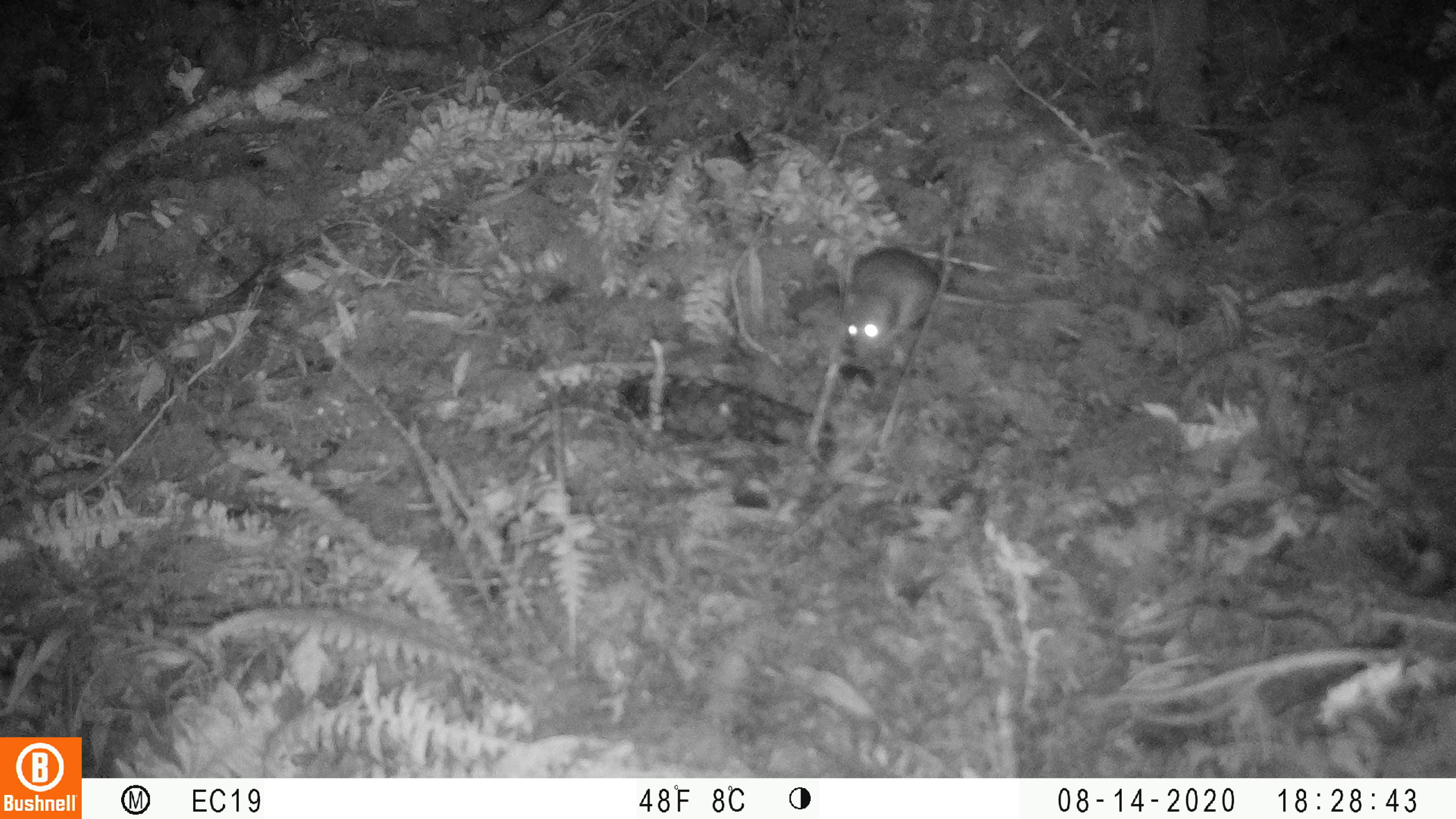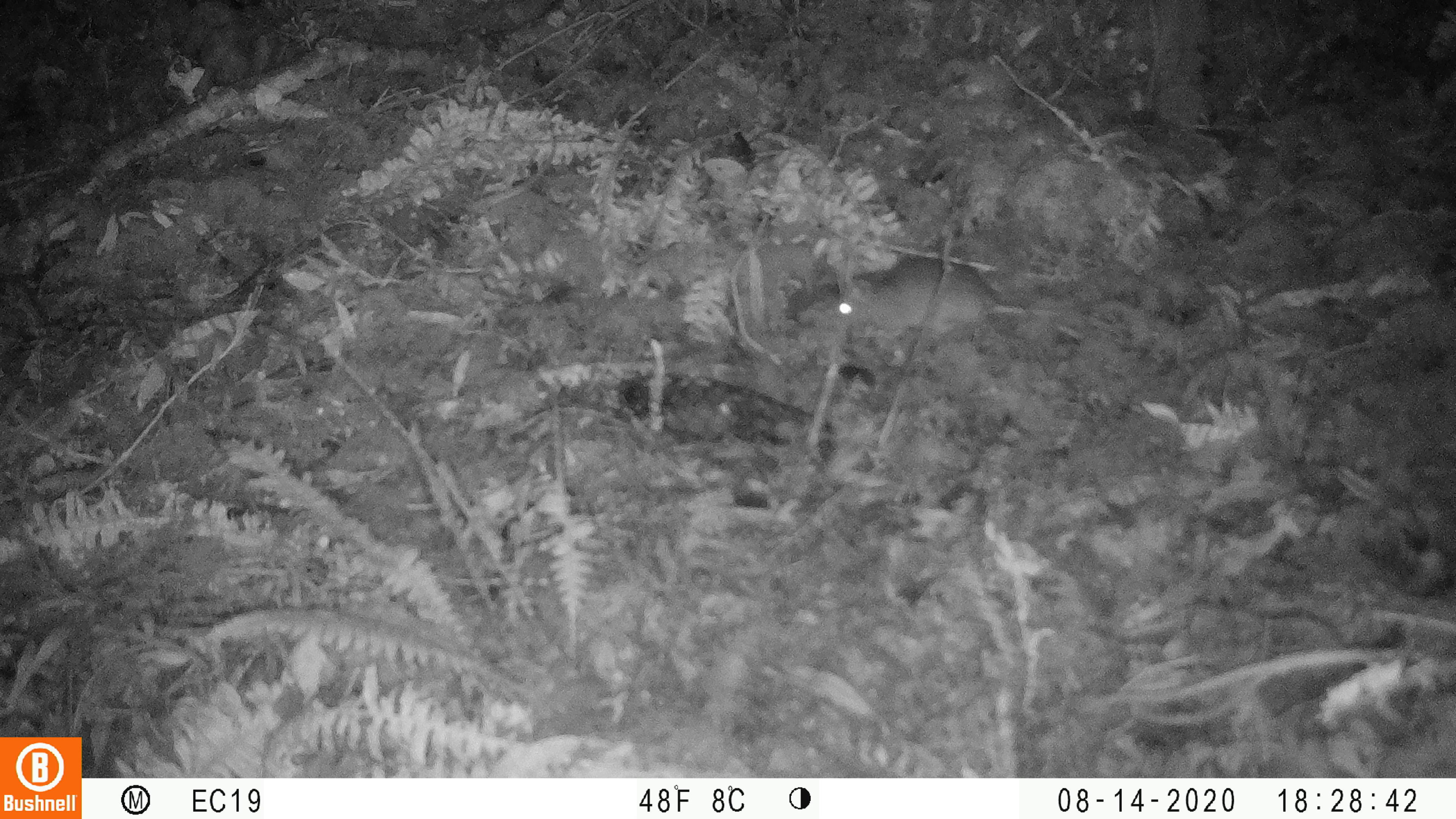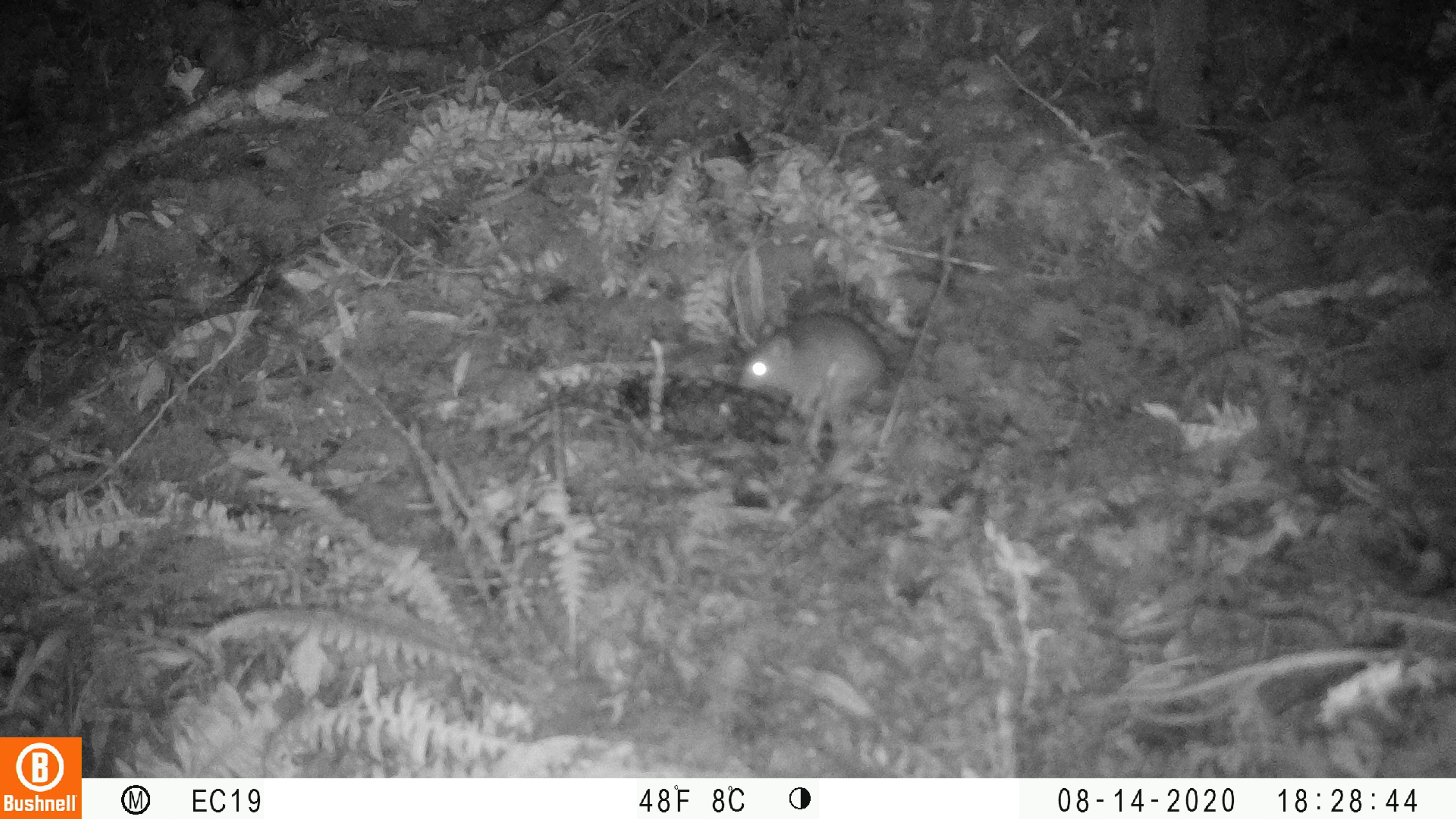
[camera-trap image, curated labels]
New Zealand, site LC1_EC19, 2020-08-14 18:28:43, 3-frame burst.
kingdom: Animalia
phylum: Chordata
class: Mammalia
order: Rodentia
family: Muridae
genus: Rattus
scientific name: Rattus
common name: rat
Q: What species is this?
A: Rat (Rattus).